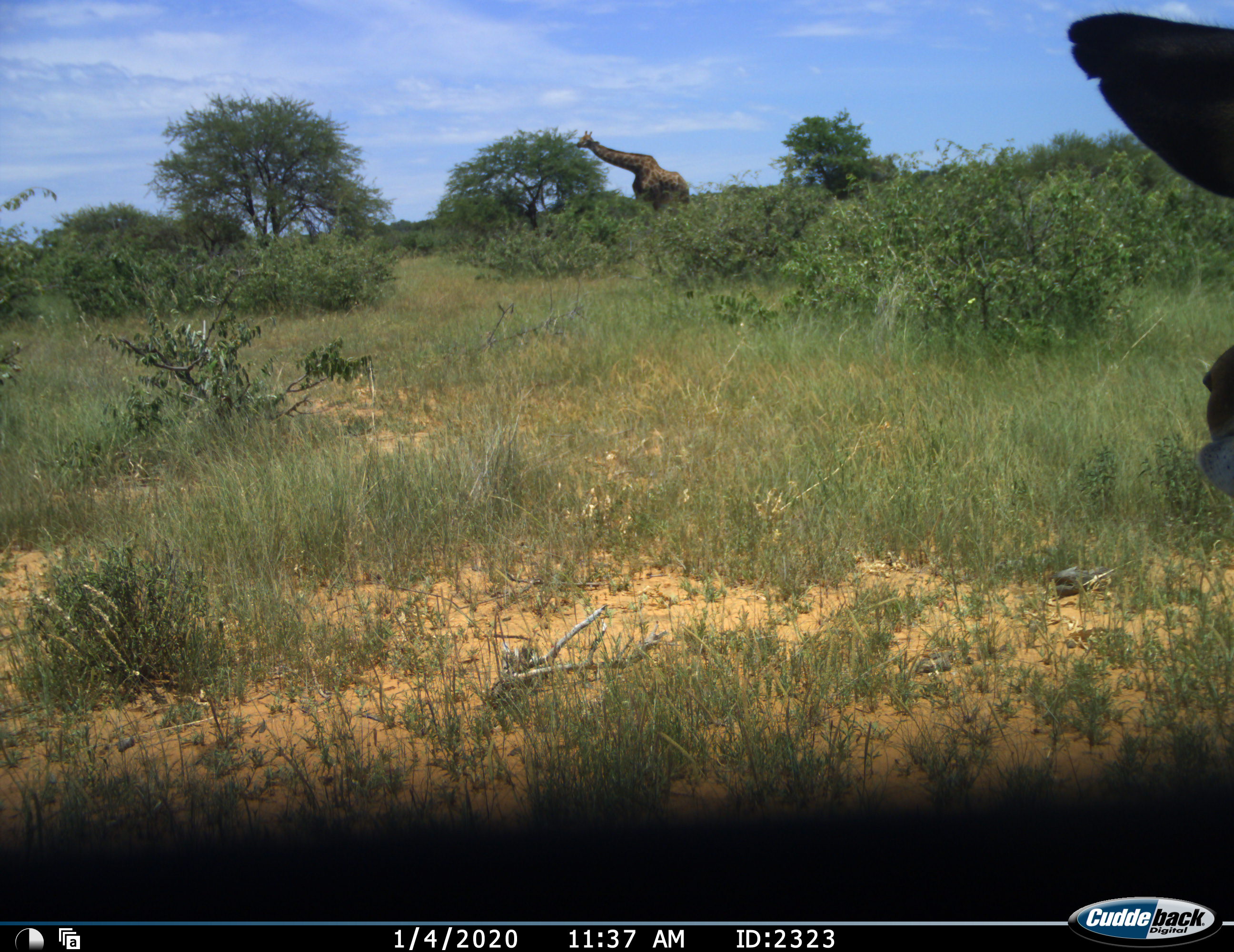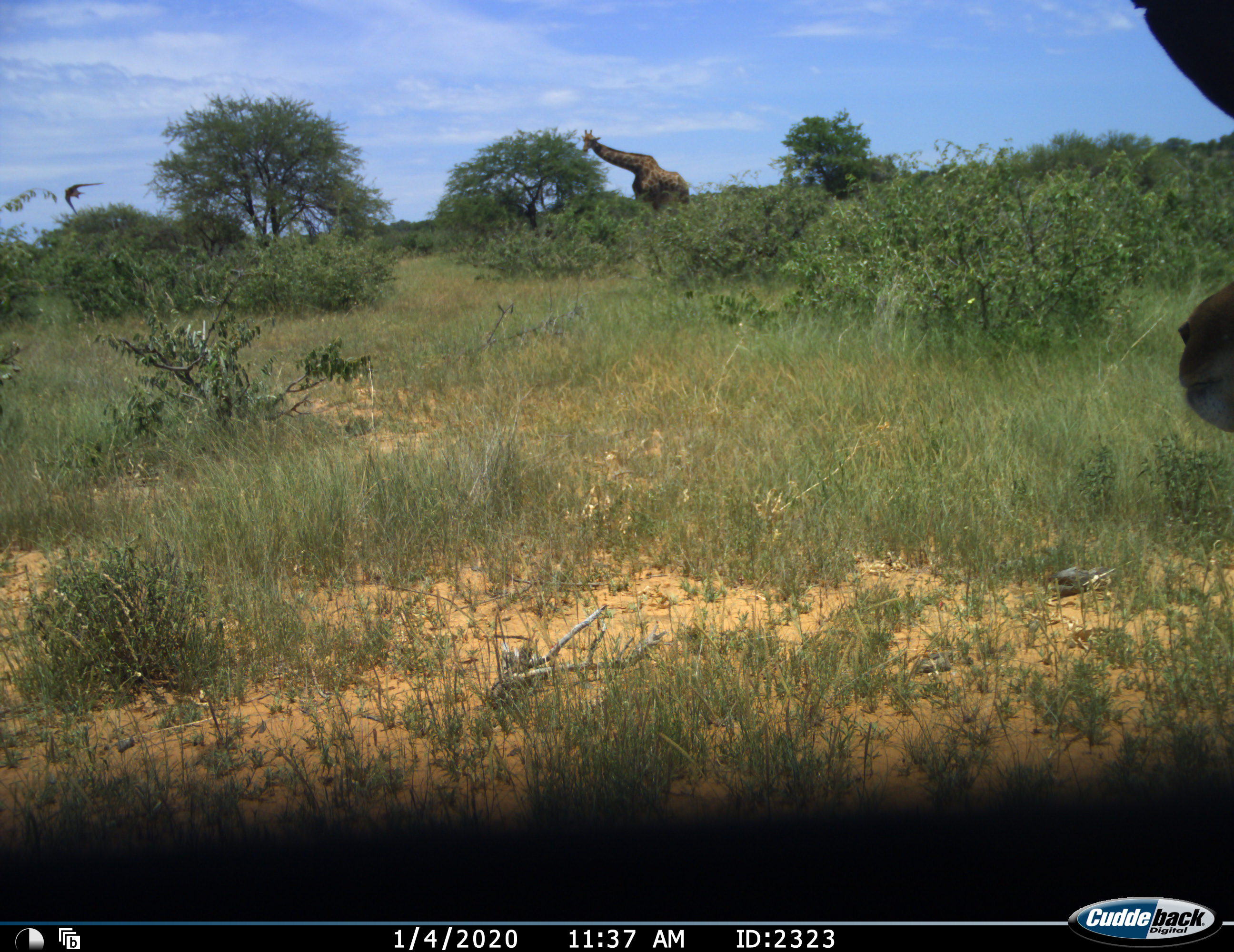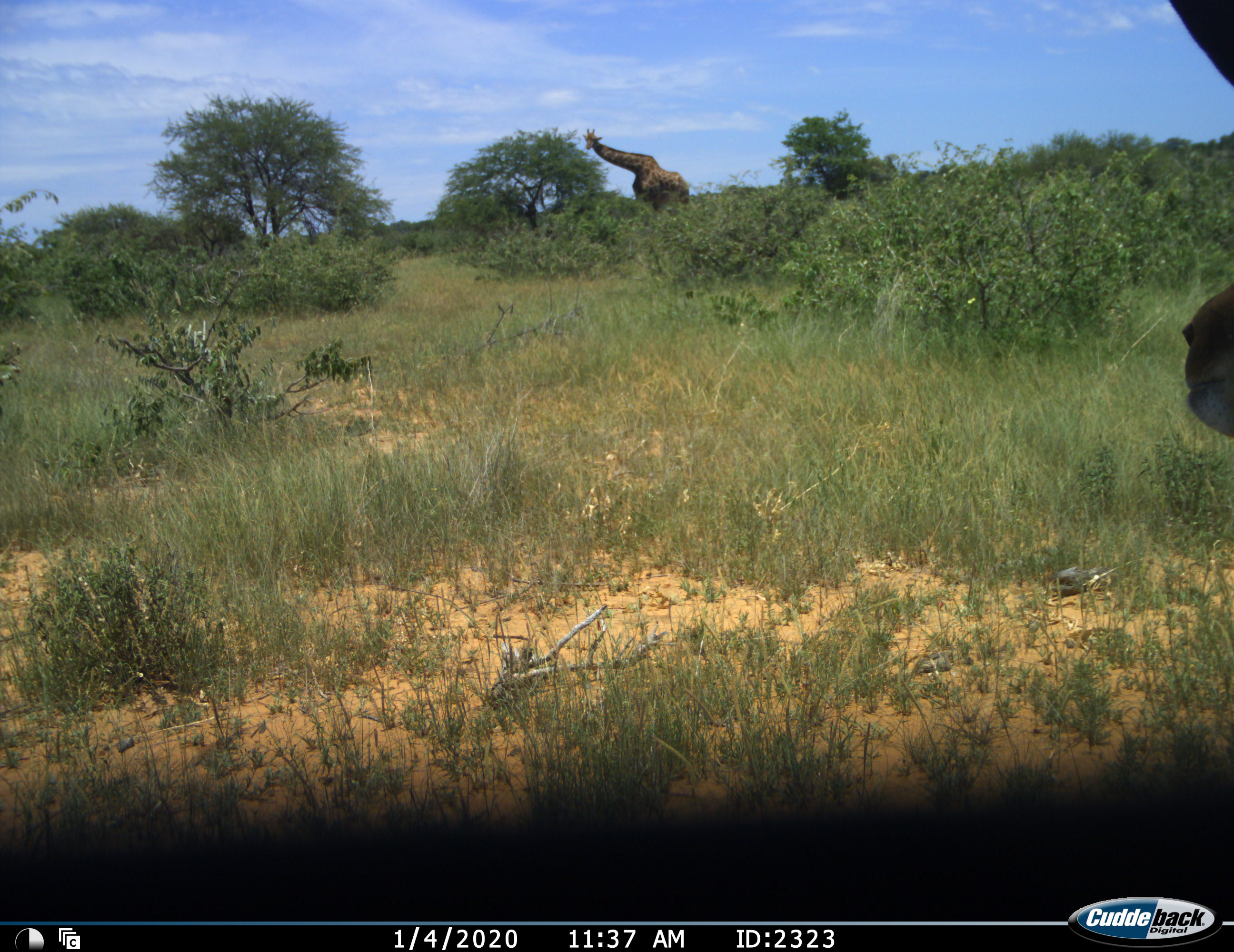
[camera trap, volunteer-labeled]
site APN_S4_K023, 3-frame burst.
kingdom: Animalia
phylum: Chordata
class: Mammalia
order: Artiodactyla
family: Giraffidae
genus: Giraffa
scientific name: Giraffa camelopardalis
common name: giraffe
Giraffe (Giraffa camelopardalis), count 1. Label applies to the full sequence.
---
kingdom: Animalia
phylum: Chordata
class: Mammalia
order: Artiodactyla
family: Bovidae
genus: Aepyceros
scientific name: Aepyceros melampus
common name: impala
Impala (Aepyceros melampus), count 1. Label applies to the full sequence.